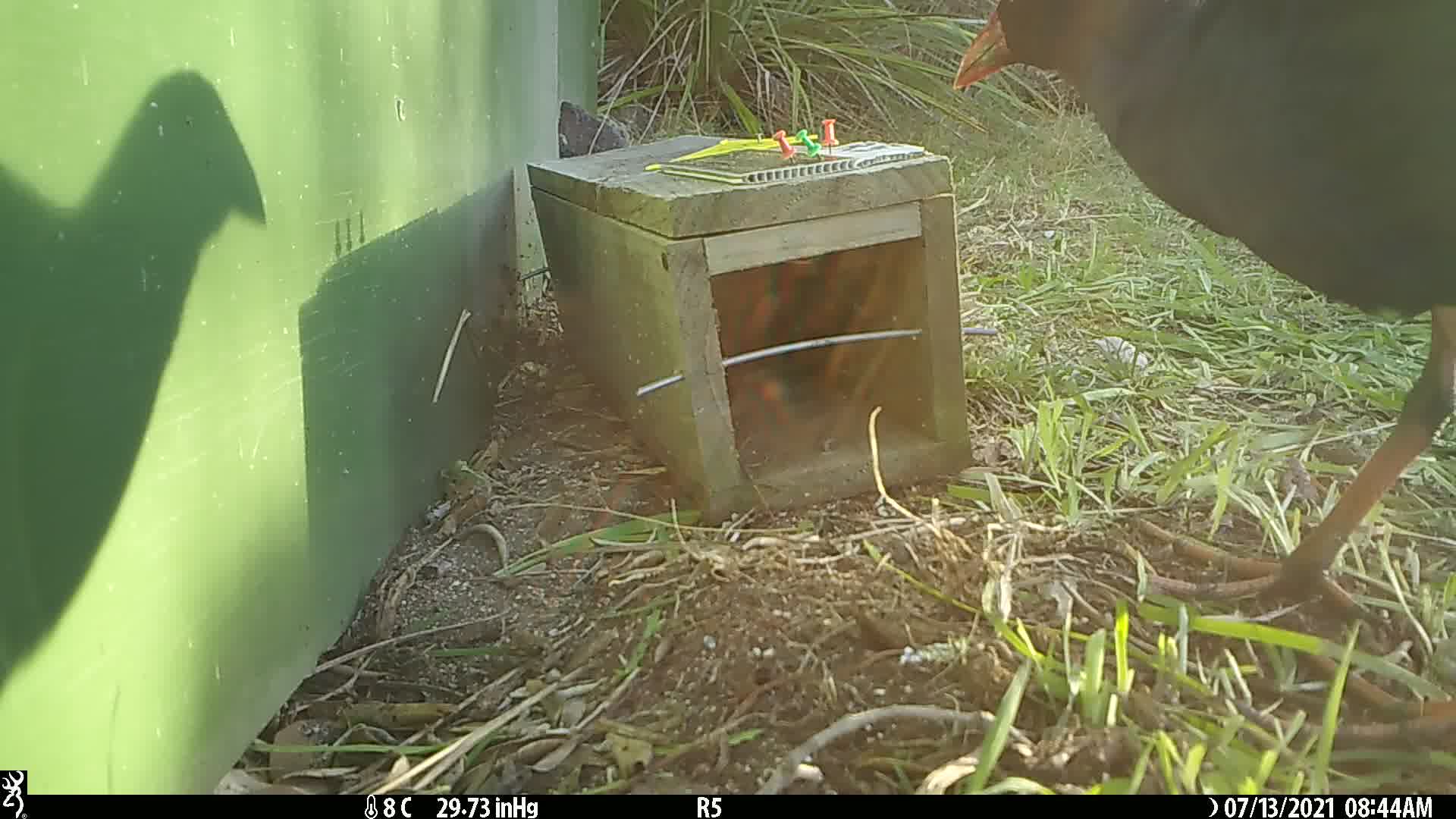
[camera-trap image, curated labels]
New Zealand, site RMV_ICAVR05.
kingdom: Animalia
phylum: Chordata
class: Aves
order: Gruiformes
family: Rallidae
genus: Porphyrio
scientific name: Porphyrio melanotus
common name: australasian swamphen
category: pukeko